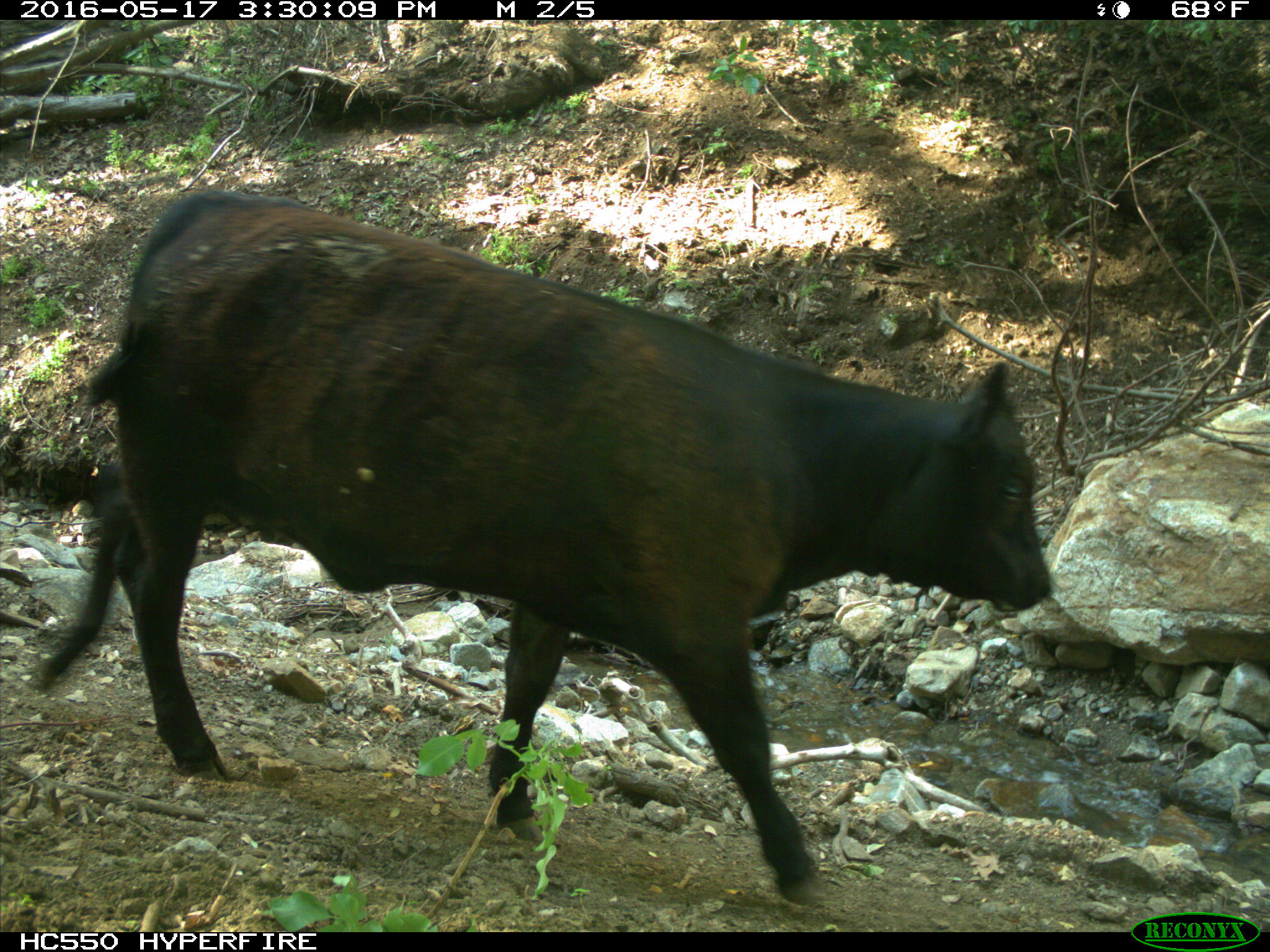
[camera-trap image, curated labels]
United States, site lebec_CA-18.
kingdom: Animalia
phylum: Chordata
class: Mammalia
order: Artiodactyla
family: Bovidae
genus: Bos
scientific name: Bos taurus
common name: domestic cow